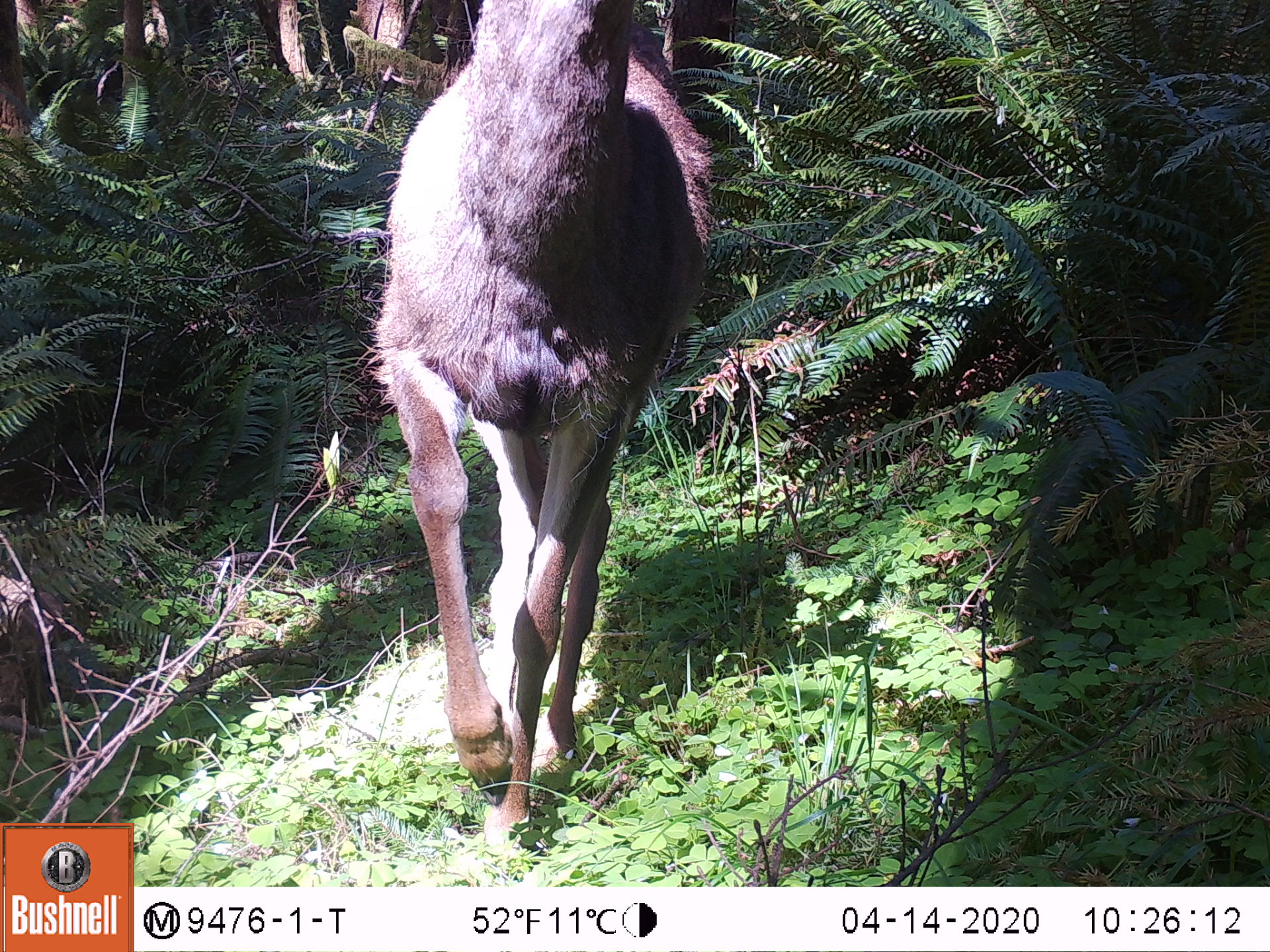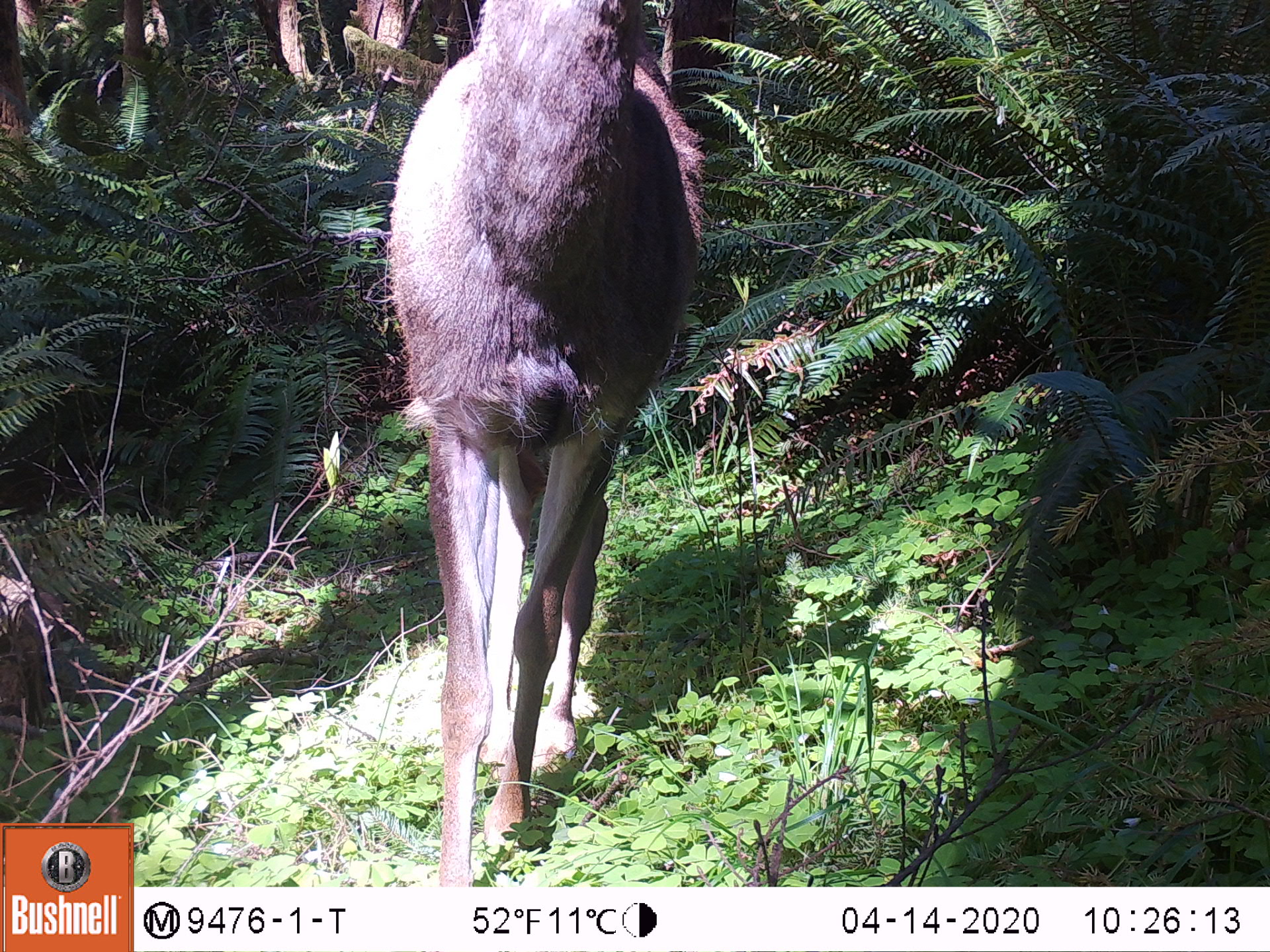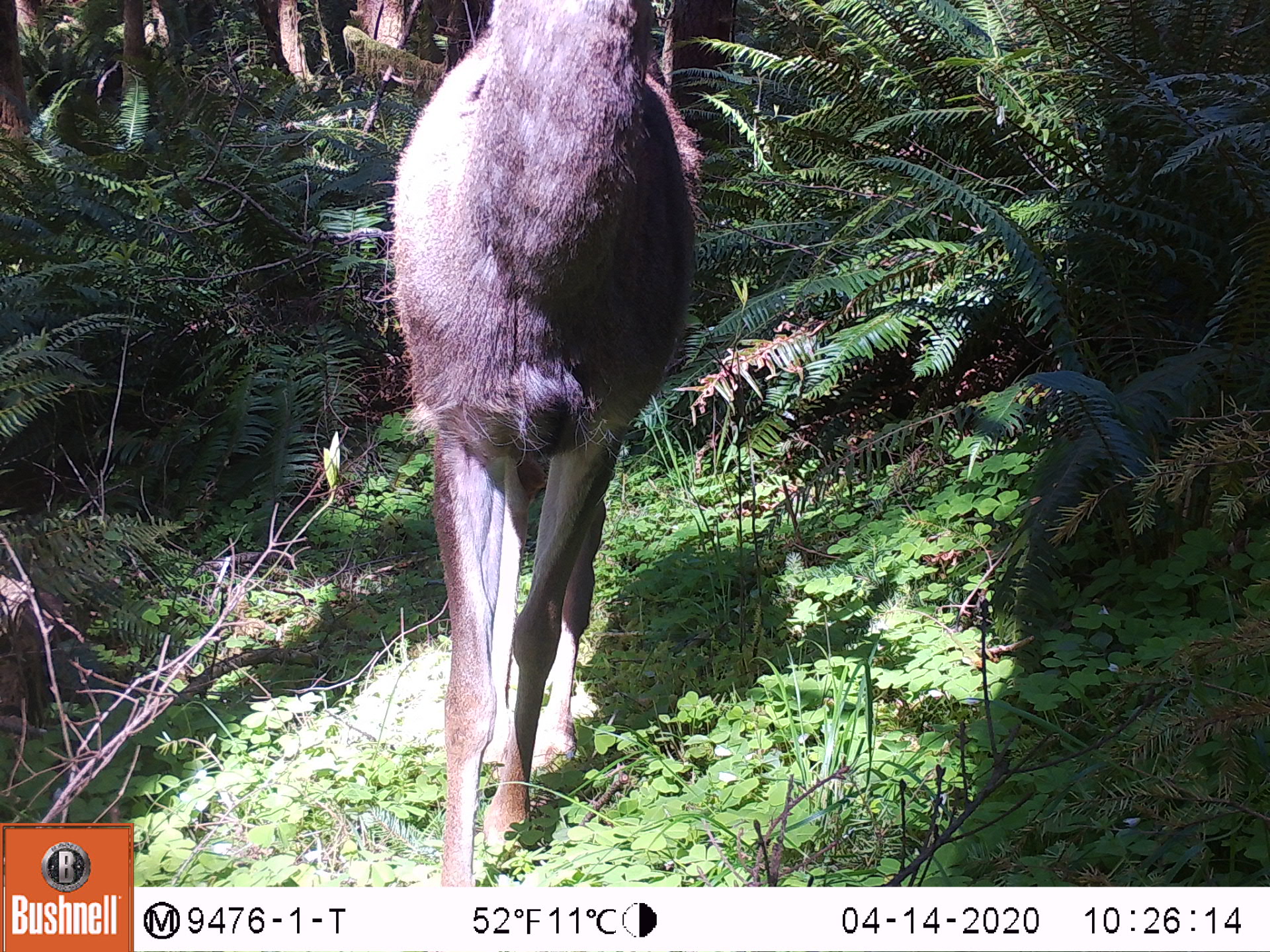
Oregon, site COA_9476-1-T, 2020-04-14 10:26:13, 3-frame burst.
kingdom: Animalia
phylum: Chordata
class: Mammalia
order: Artiodactyla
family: Cervidae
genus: Odocoileus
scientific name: Odocoileus hemionus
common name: black-tailed deer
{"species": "black-tailed deer (Odocoileus hemionus)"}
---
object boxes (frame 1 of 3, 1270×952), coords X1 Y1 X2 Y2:
black-tailed deer: 360 1 717 864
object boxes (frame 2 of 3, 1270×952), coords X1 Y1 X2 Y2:
black-tailed deer: 373 0 719 880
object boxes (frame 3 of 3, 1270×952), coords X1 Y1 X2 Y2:
black-tailed deer: 362 0 706 882